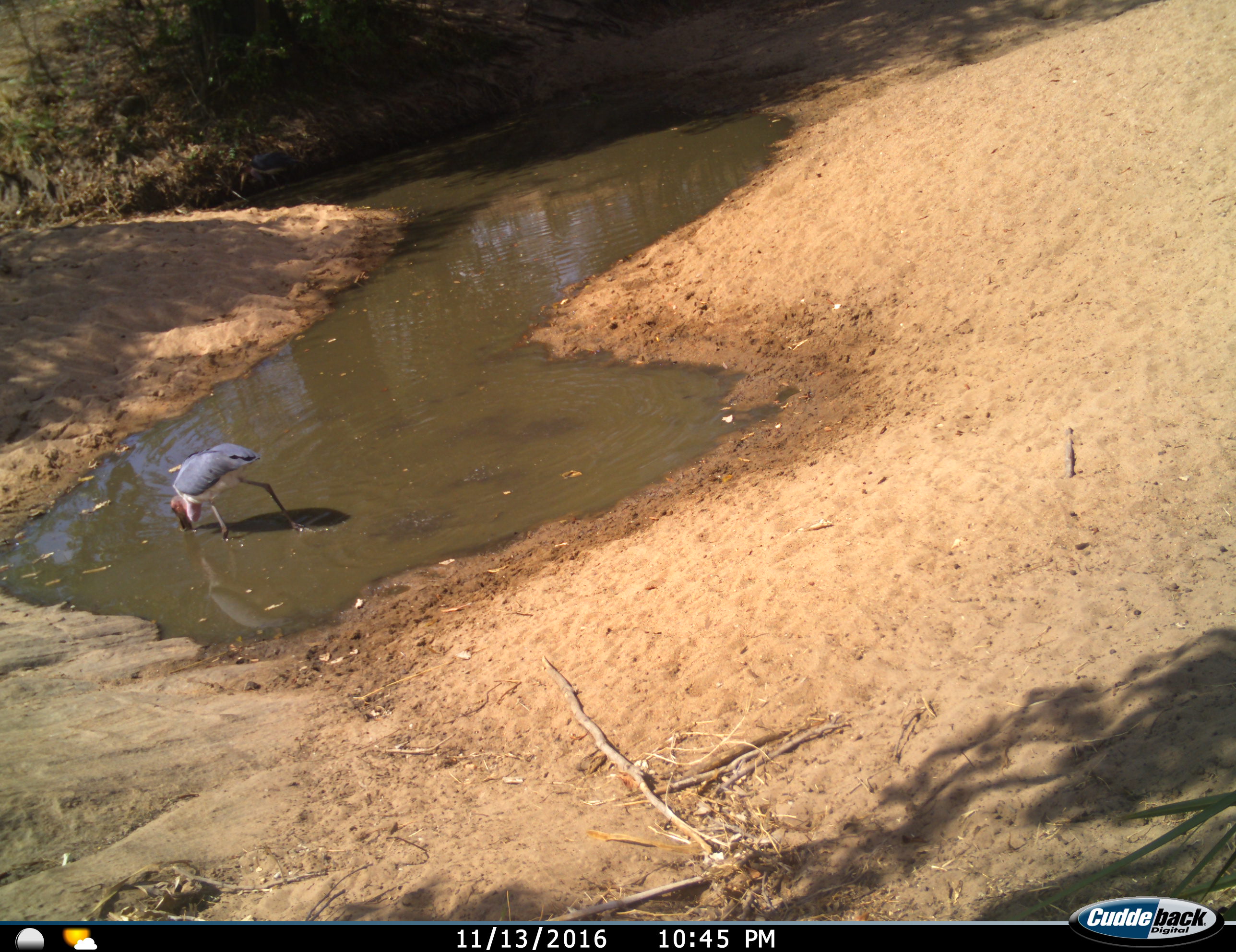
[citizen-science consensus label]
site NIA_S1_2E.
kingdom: Animalia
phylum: Chordata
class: Aves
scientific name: Aves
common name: bird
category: birdother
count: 1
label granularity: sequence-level